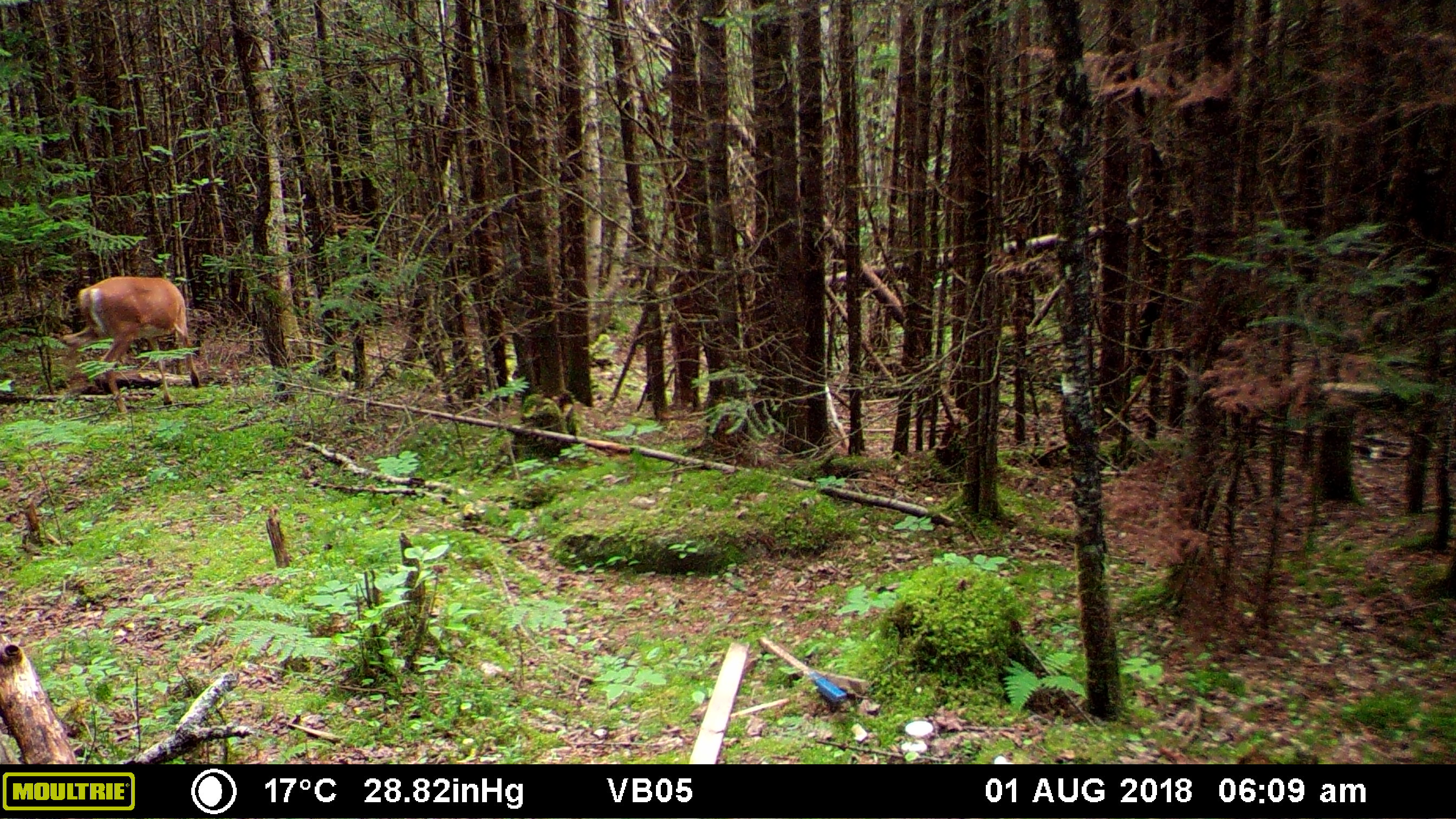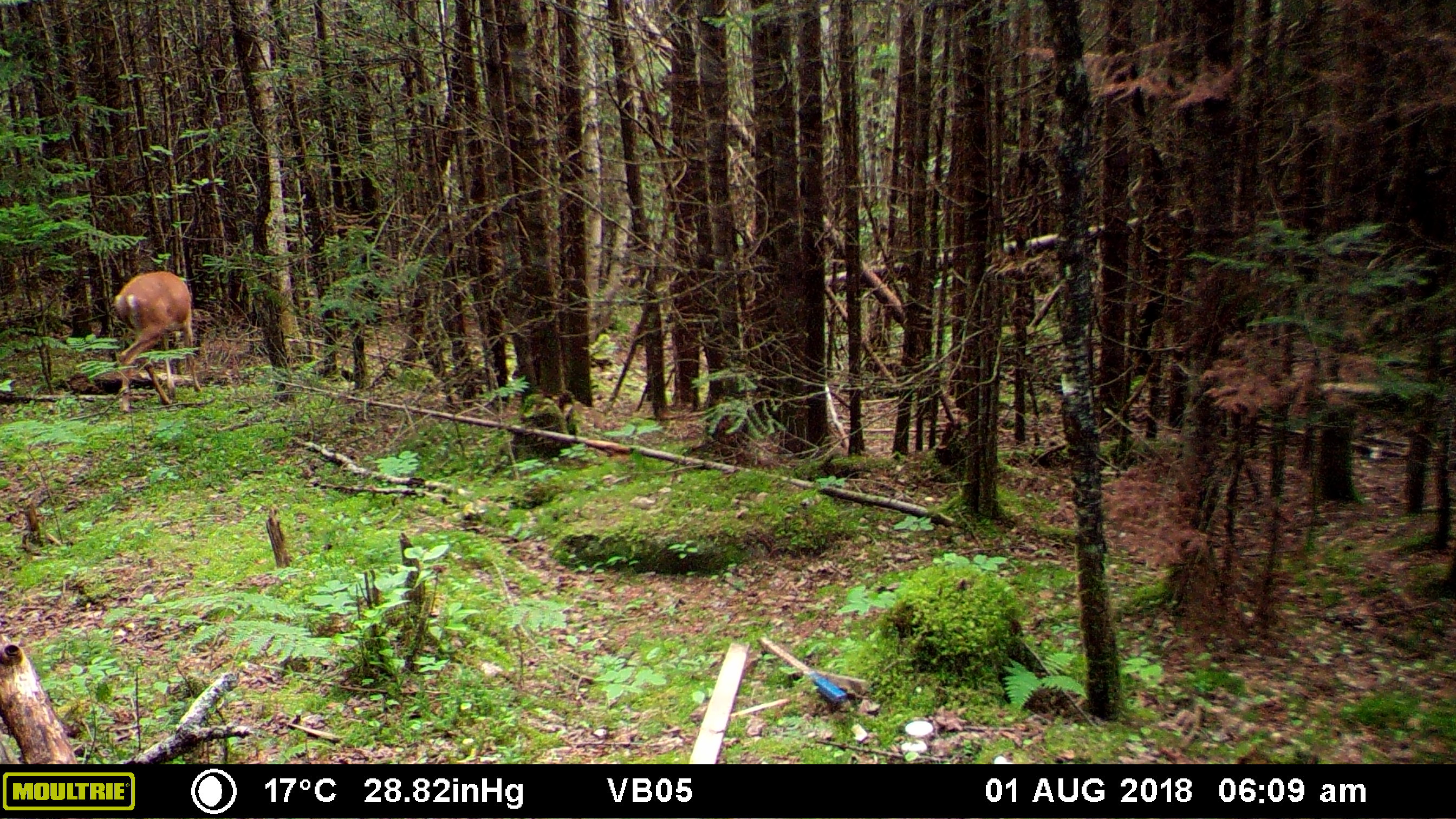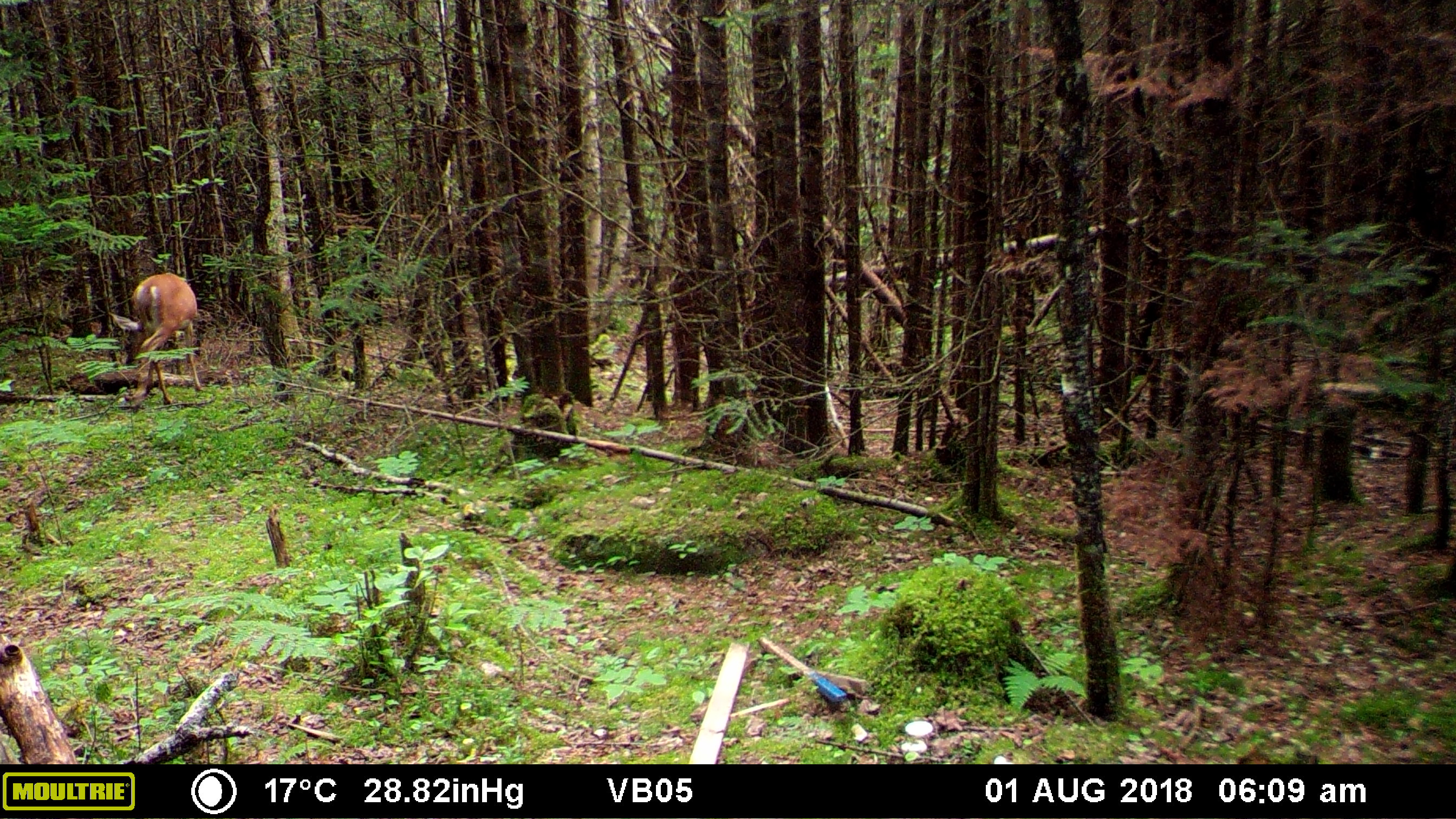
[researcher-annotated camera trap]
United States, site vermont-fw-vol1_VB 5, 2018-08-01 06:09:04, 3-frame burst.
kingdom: Animalia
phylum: Chordata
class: Mammalia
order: Artiodactyla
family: Cervidae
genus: Odocoileus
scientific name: Odocoileus virginianus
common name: white-tailed deer